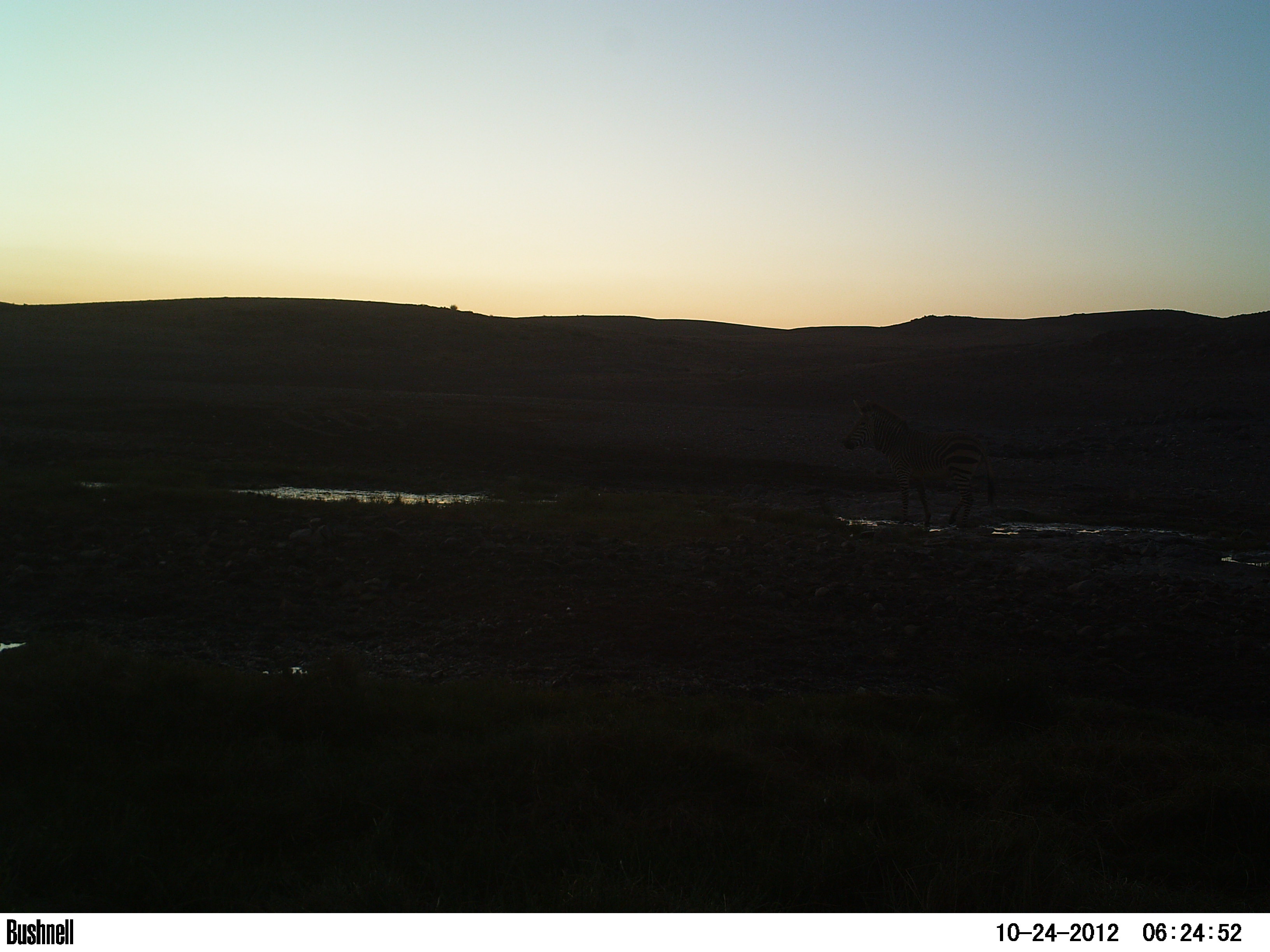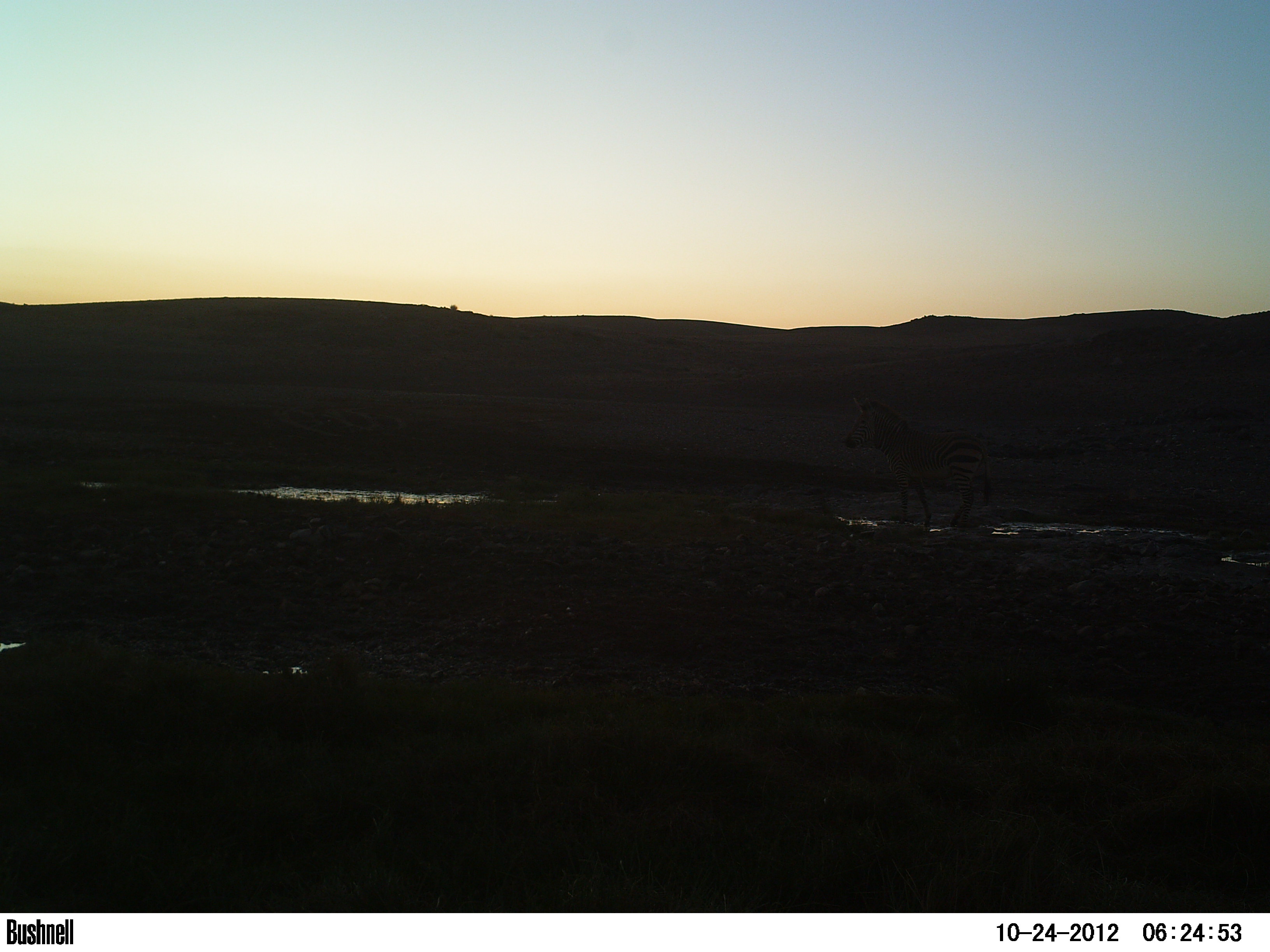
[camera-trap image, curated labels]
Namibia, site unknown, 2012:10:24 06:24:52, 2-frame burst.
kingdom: Animalia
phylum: Chordata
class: Mammalia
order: Perissodactyla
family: Equidae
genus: Equus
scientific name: Equus zebra hartmannae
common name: hartmann's mountain zebra